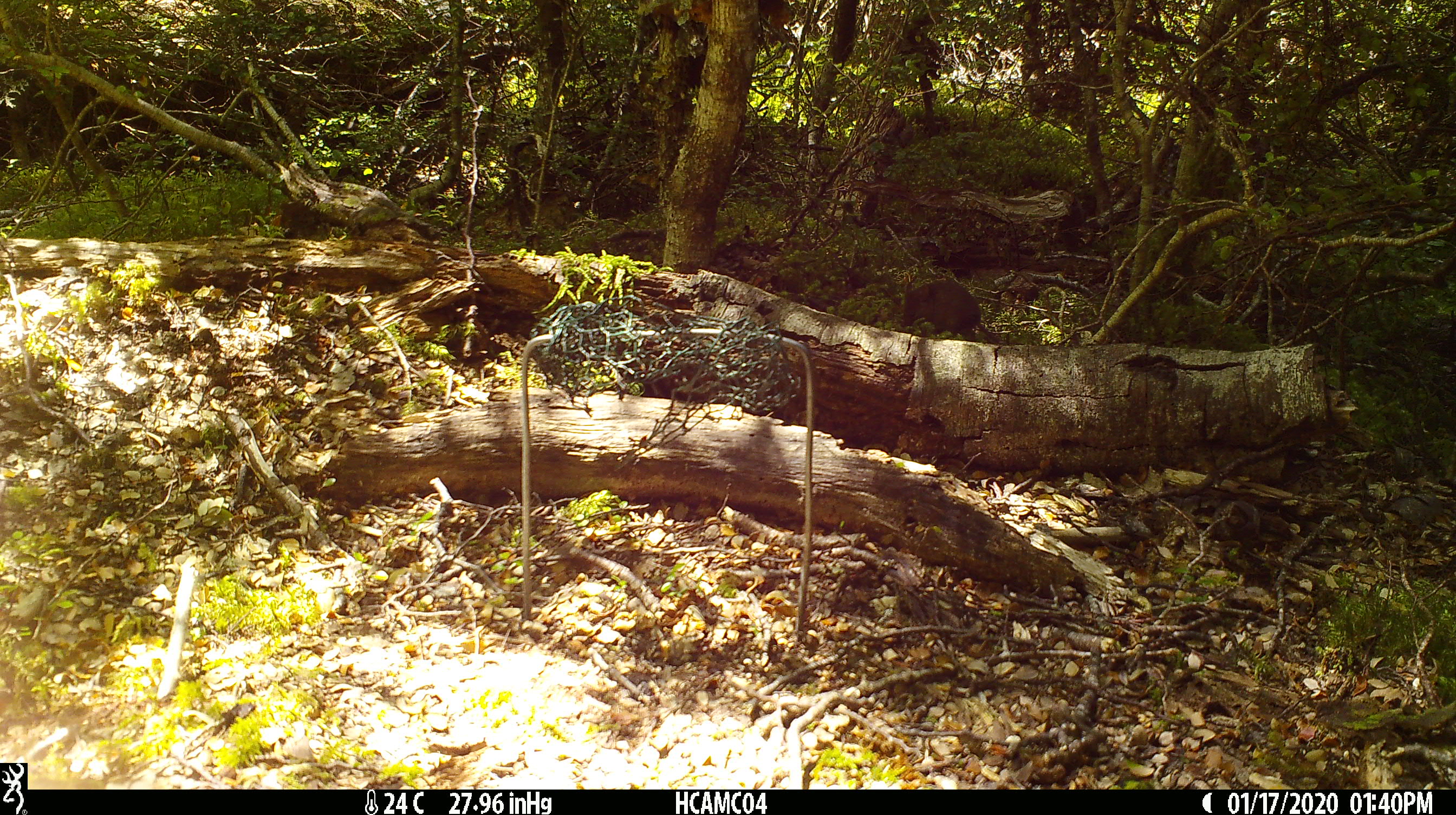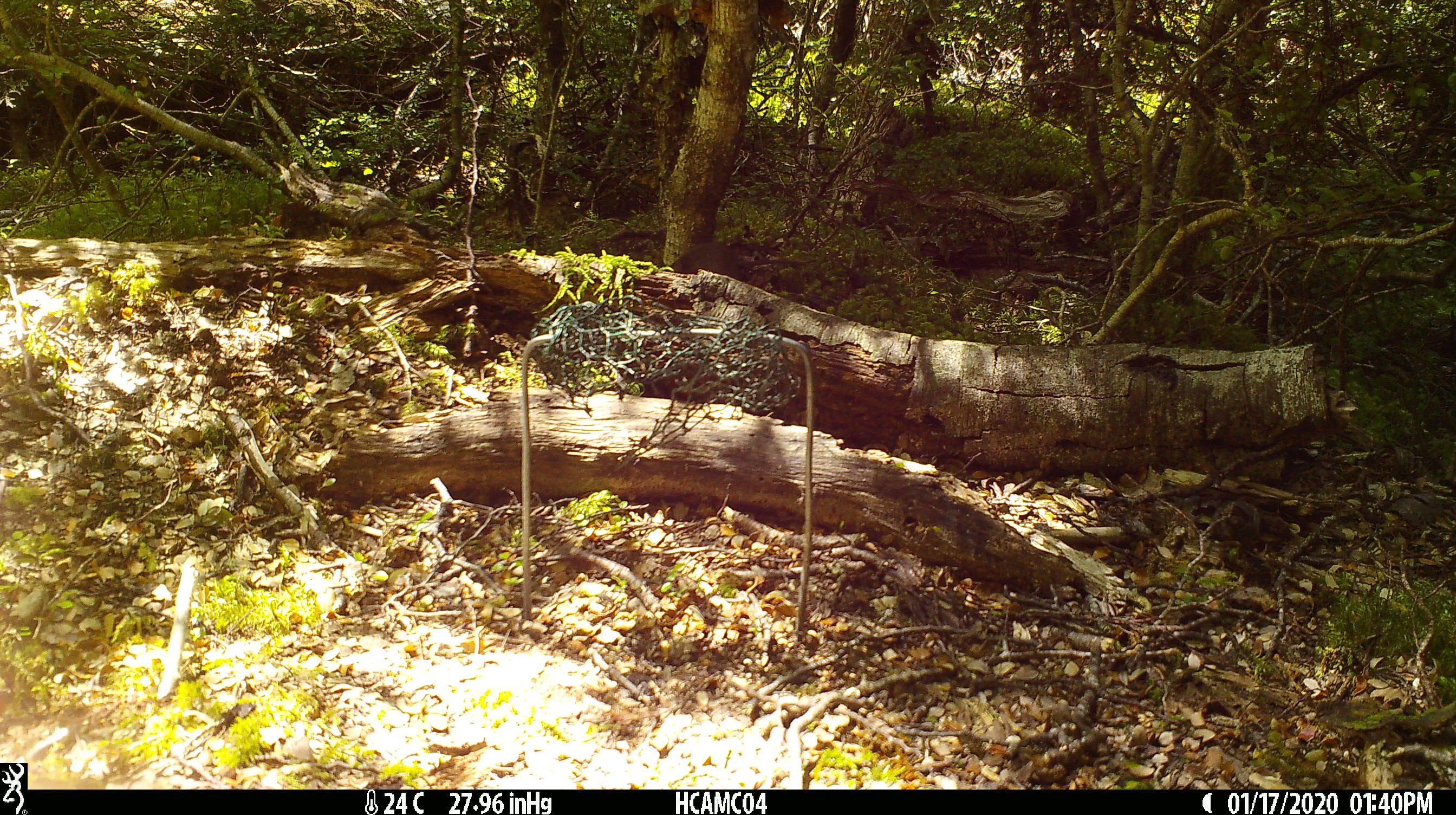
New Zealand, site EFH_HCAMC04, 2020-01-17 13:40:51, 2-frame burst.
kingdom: Animalia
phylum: Chordata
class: Mammalia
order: Rodentia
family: Muridae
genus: Mus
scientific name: Mus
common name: mouse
Mouse (Mus).